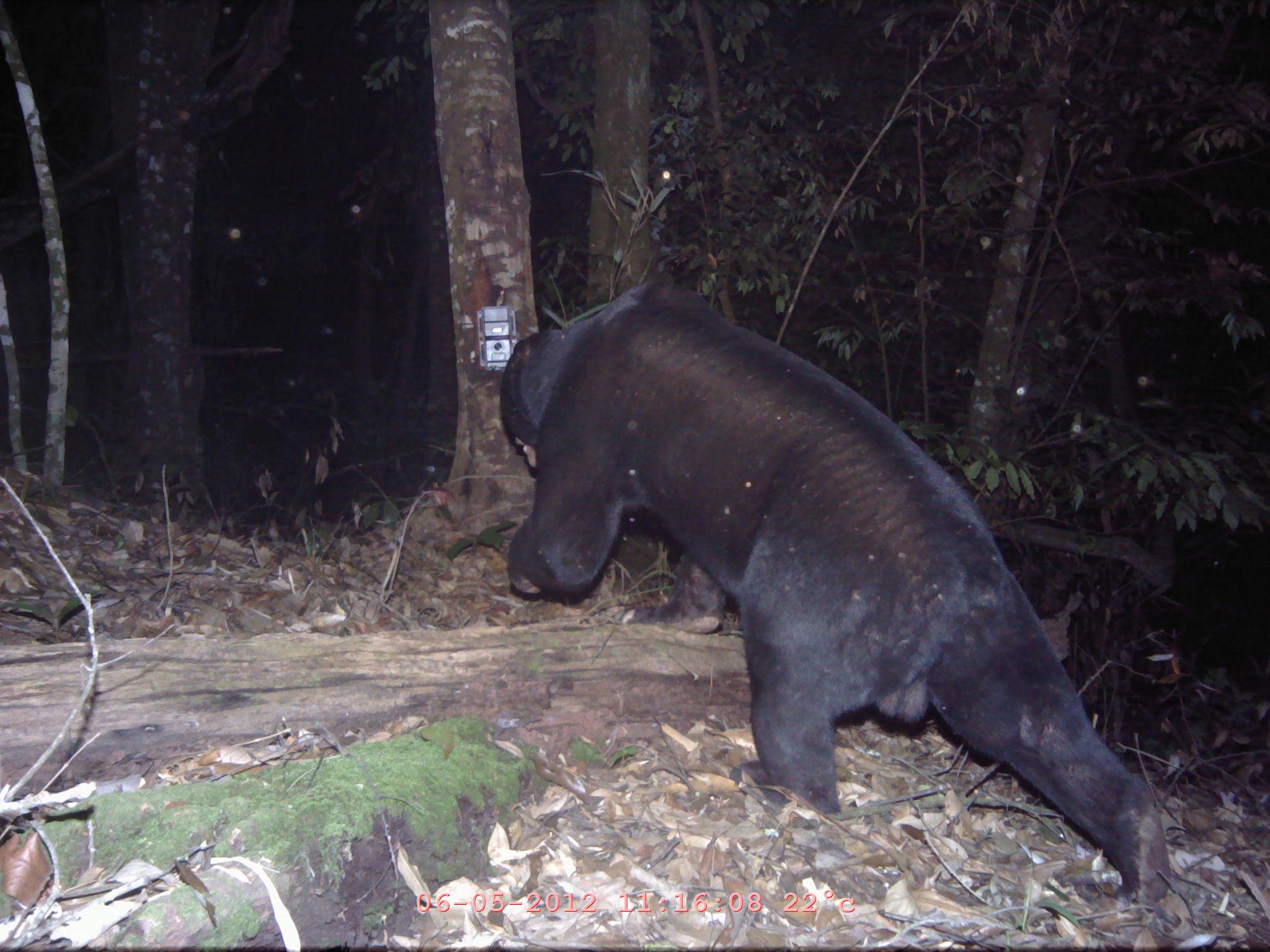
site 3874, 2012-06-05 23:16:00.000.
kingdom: Animalia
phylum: Chordata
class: Mammalia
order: Carnivora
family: Ursidae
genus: Helarctos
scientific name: Helarctos malayanus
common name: sun bear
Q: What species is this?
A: Helarctos malayanus (sun bear).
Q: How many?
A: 1.